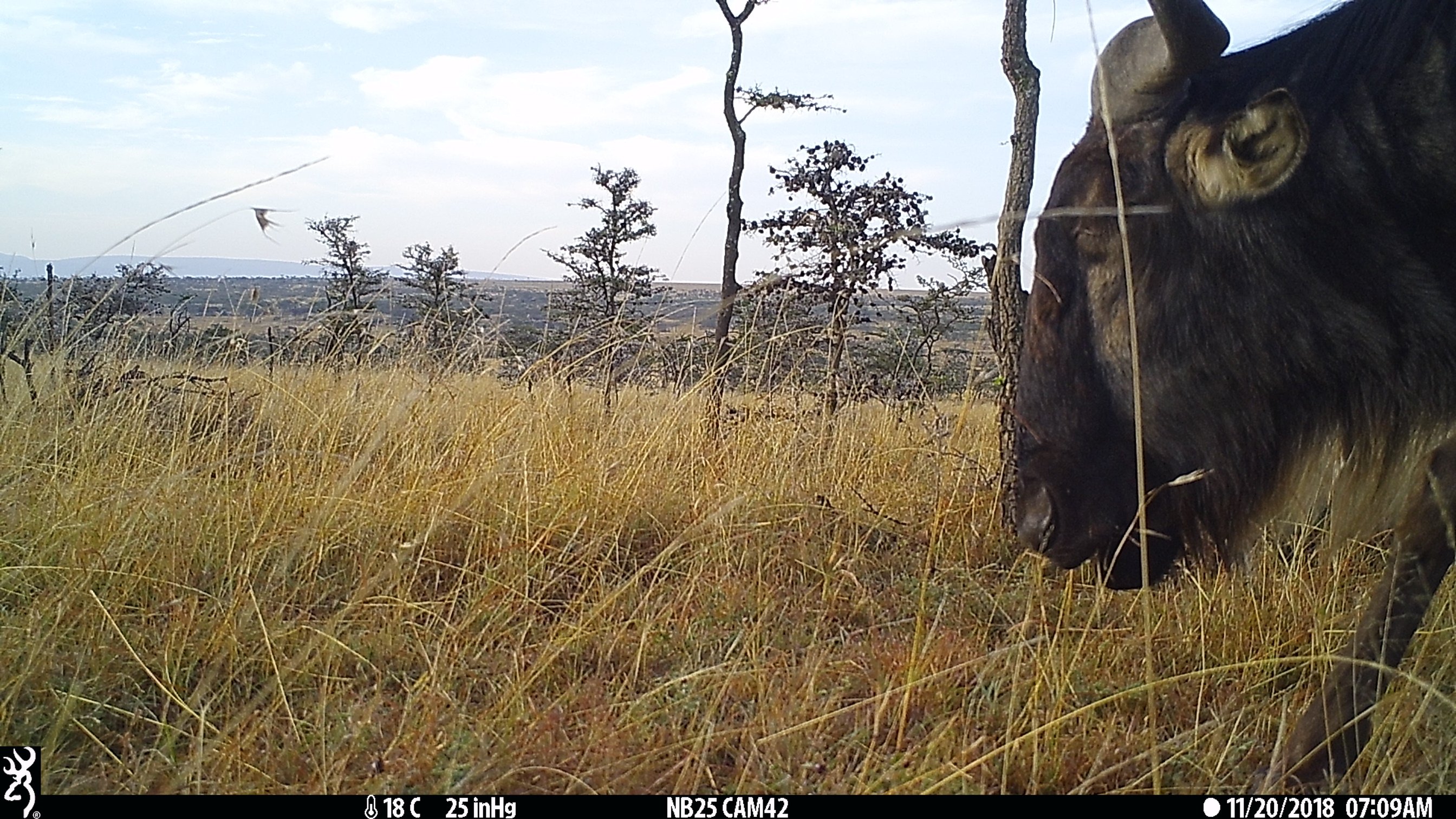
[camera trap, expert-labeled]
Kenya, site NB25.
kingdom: Animalia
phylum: Chordata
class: Mammalia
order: Artiodactyla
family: Bovidae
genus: Connochaetes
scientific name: Connochaetes taurinus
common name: blue wildebeest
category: wildebeest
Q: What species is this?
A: Wildebeest (blue wildebeest) (Connochaetes taurinus).